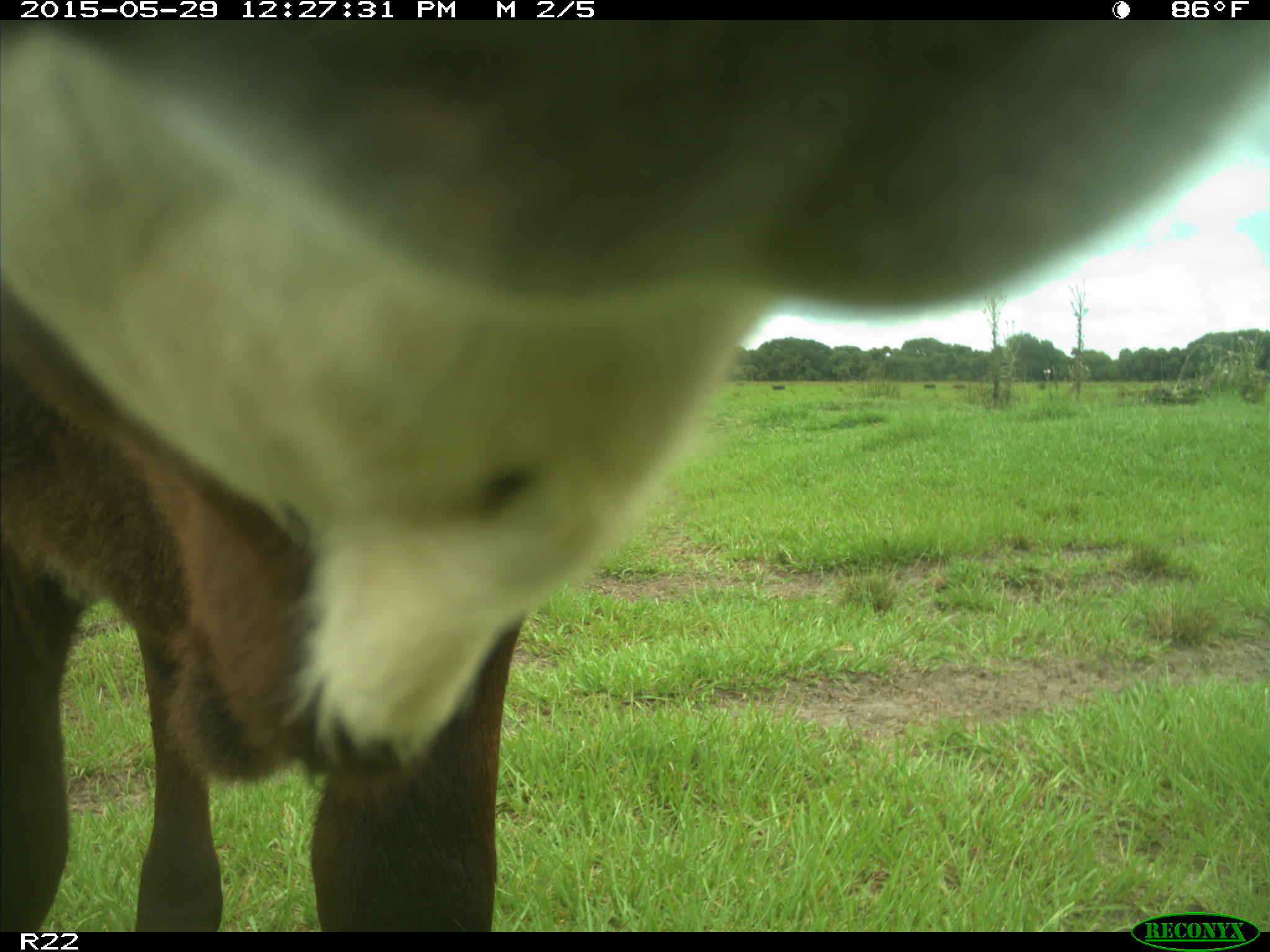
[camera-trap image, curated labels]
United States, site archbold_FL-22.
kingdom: Animalia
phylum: Chordata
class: Mammalia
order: Artiodactyla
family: Bovidae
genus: Bos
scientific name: Bos taurus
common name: domestic cow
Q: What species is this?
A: Bos taurus (domestic cow).